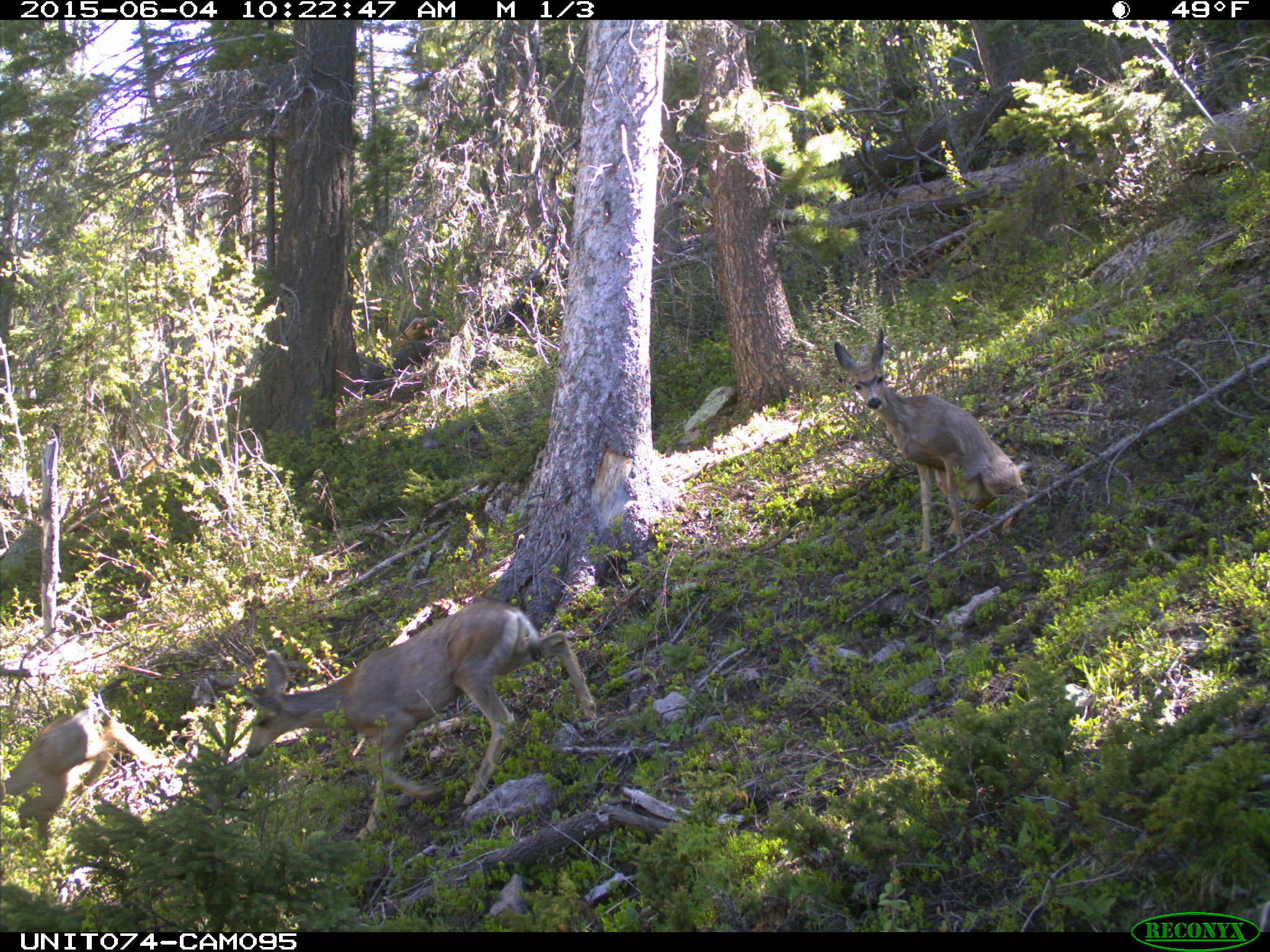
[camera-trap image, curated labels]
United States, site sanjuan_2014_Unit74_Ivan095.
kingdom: Animalia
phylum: Chordata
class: Mammalia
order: Artiodactyla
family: Cervidae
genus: Odocoileus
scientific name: Odocoileus hemionus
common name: mule deer